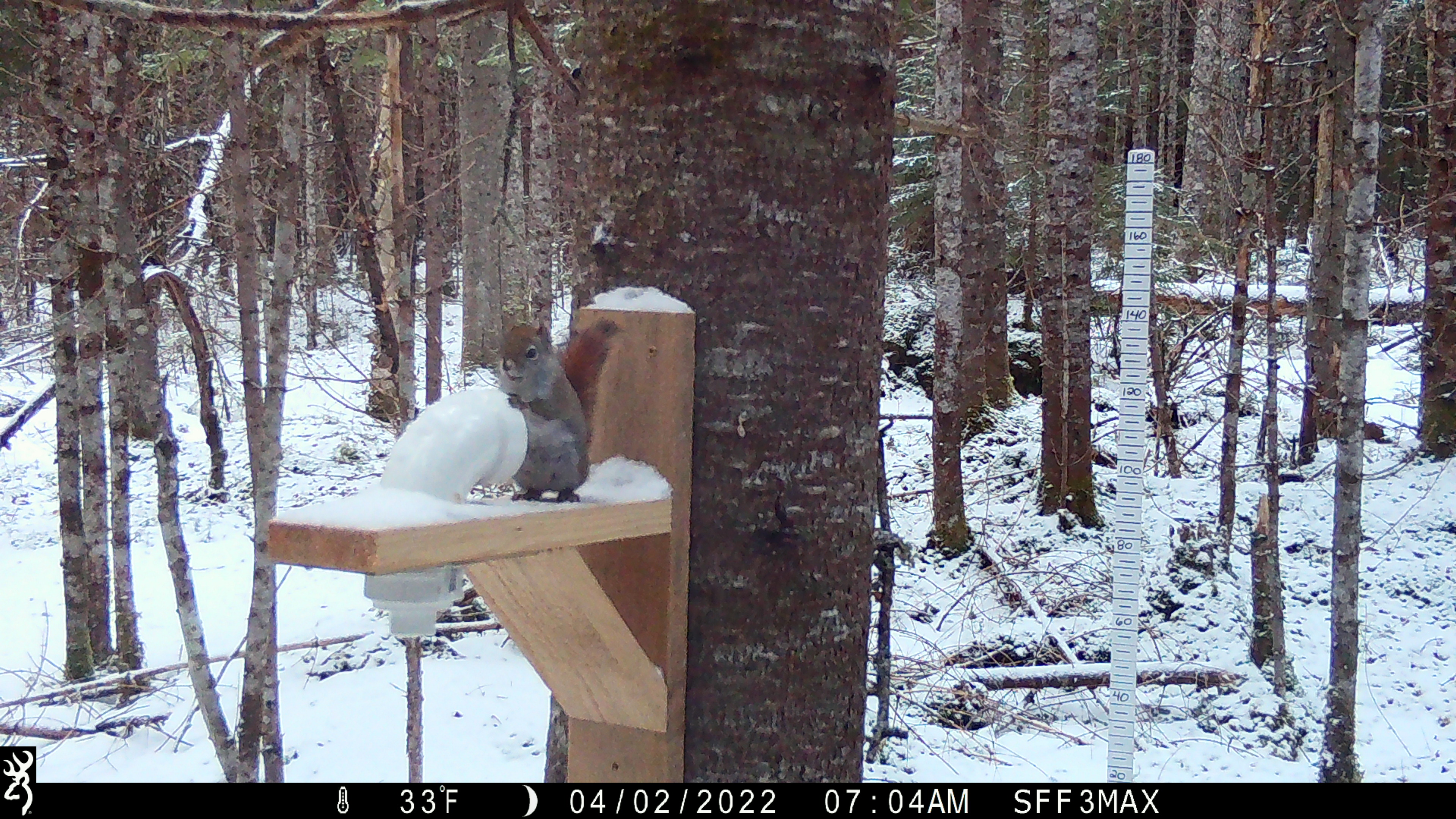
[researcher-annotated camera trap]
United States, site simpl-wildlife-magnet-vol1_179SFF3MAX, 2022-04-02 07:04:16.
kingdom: Animalia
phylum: Chordata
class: Mammalia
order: Rodentia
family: Sciuridae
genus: Tamiasciurus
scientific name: Tamiasciurus hudsonicus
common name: red squirrel